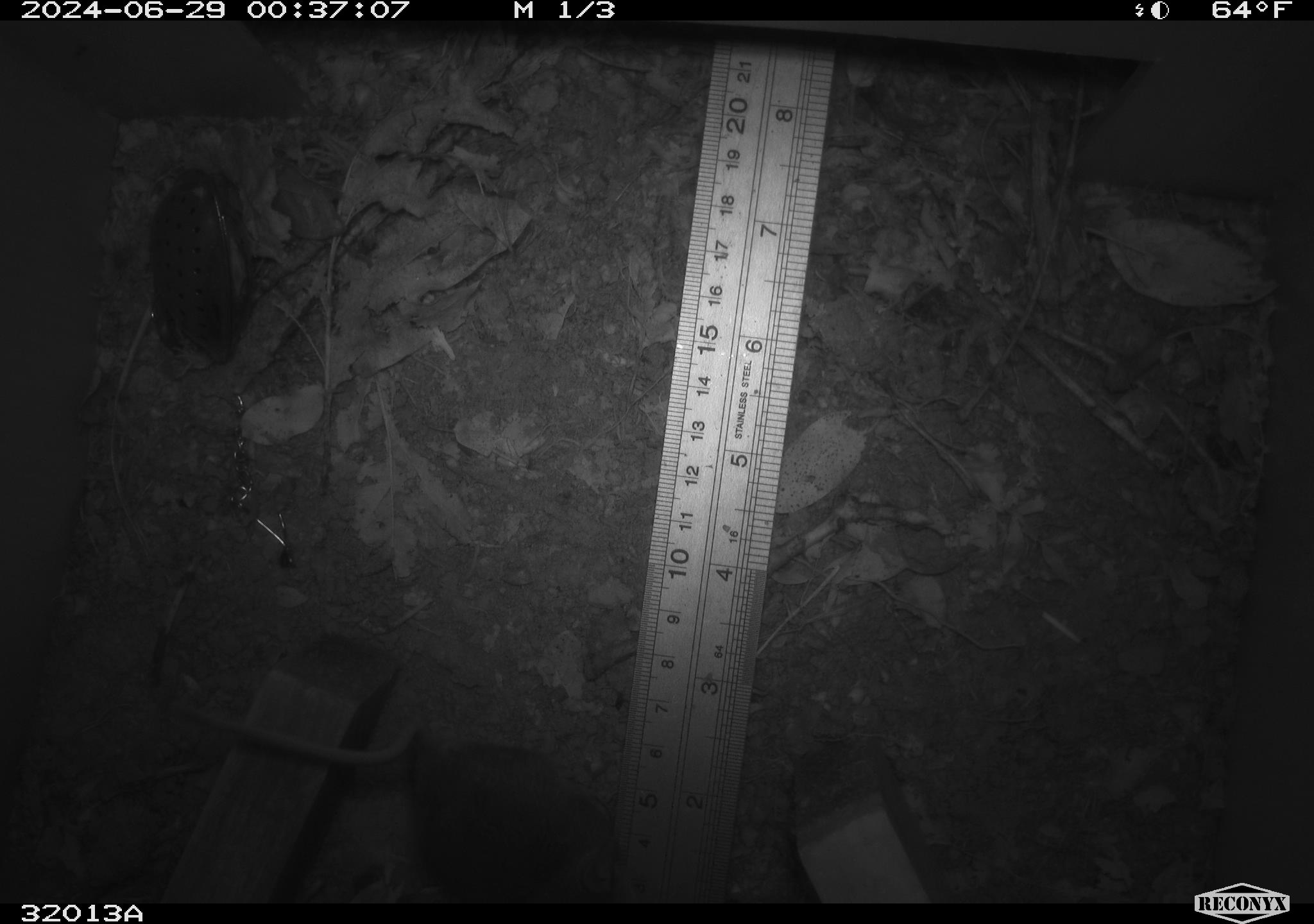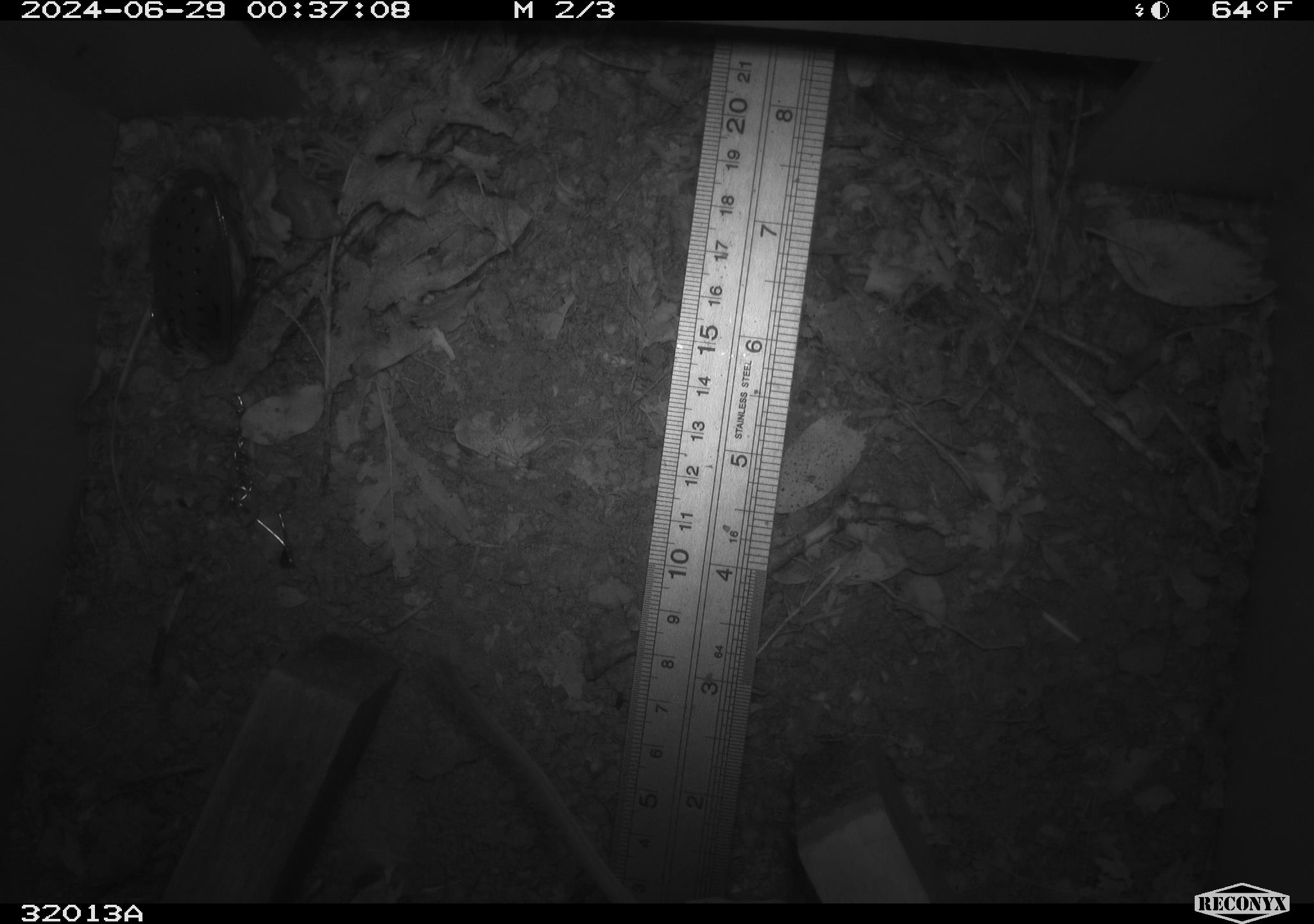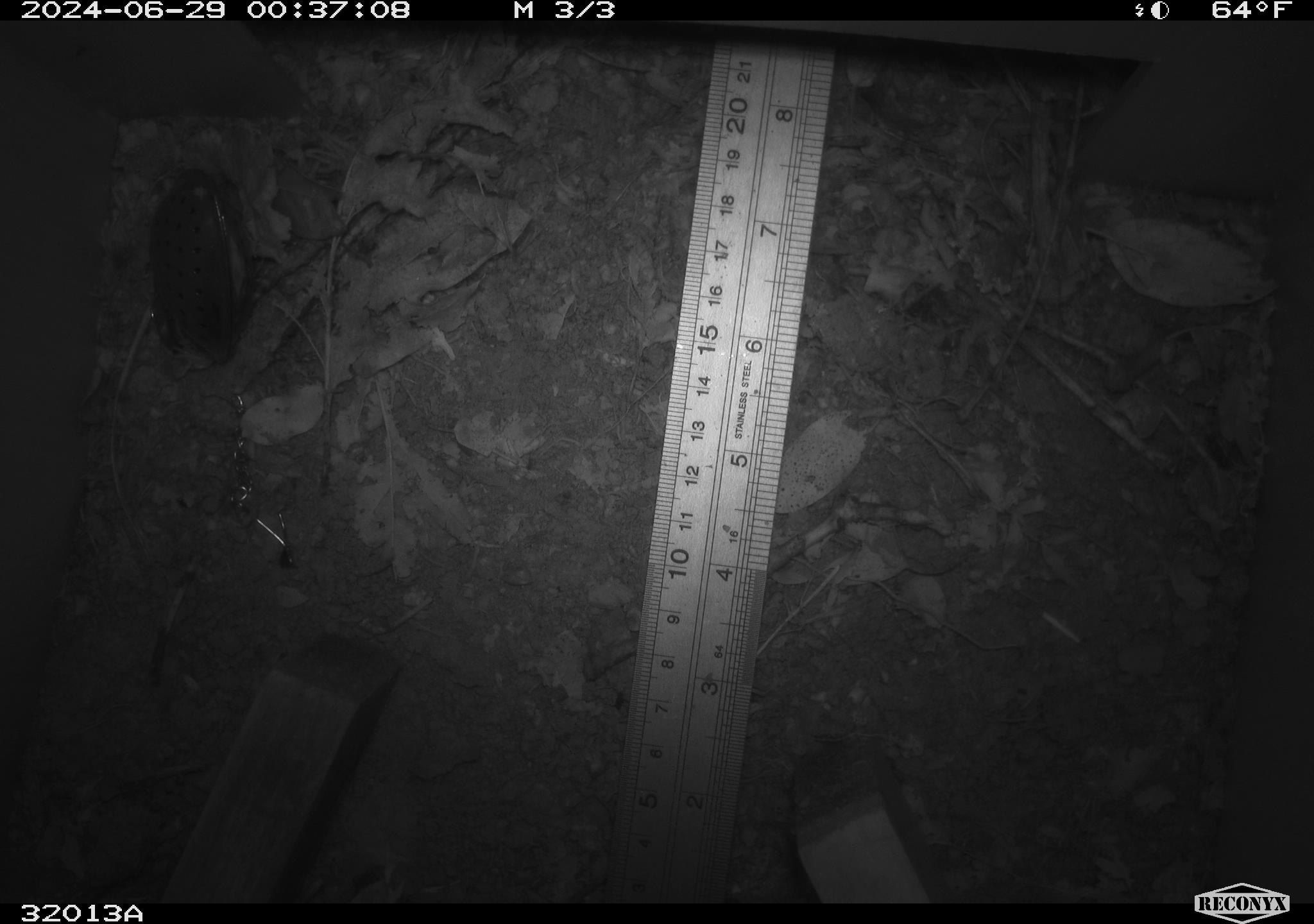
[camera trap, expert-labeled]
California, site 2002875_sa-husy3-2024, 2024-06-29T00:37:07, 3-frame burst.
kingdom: Animalia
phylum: Chordata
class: Mammalia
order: Rodentia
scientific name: Rodentia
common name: rodent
Rodent (Rodentia).